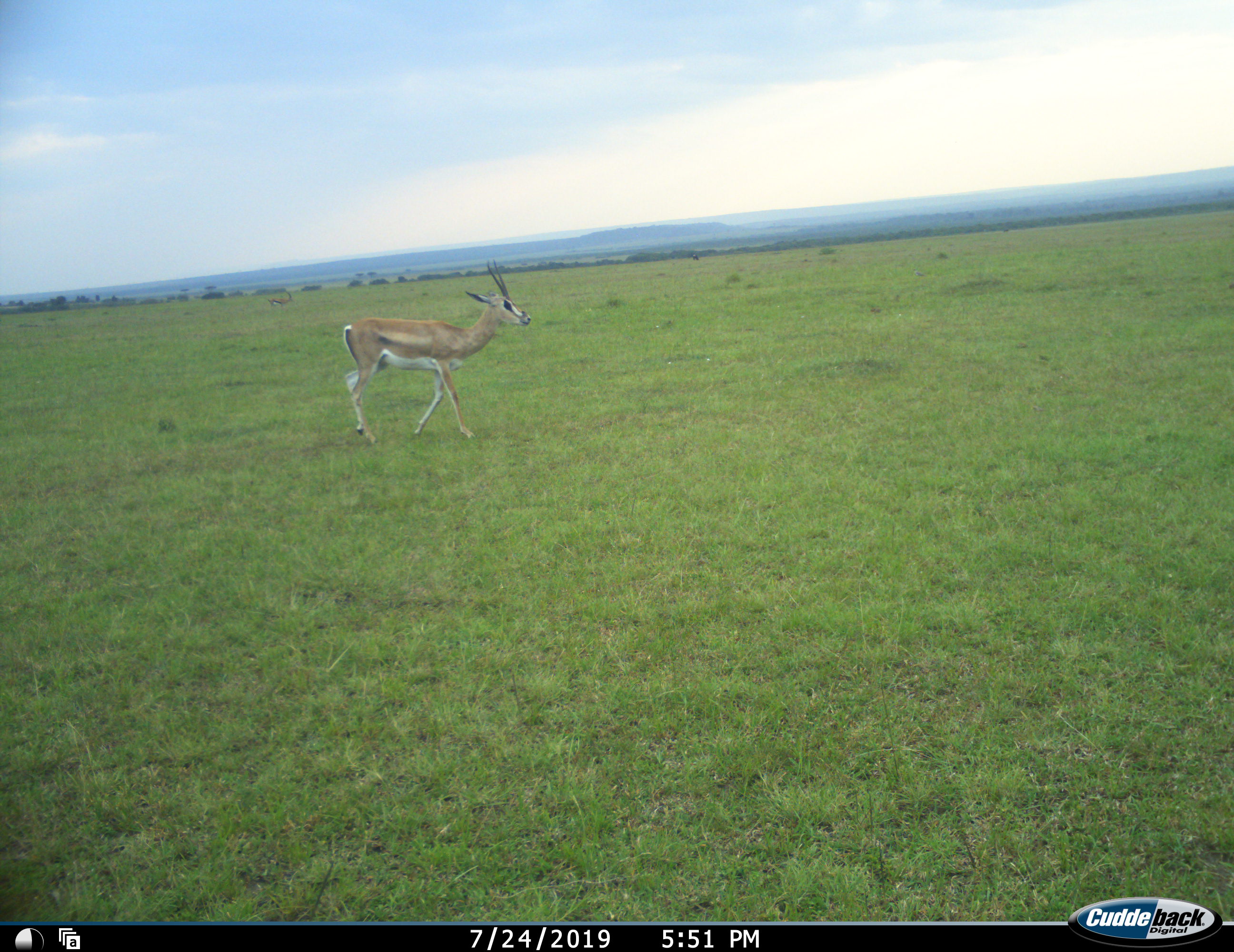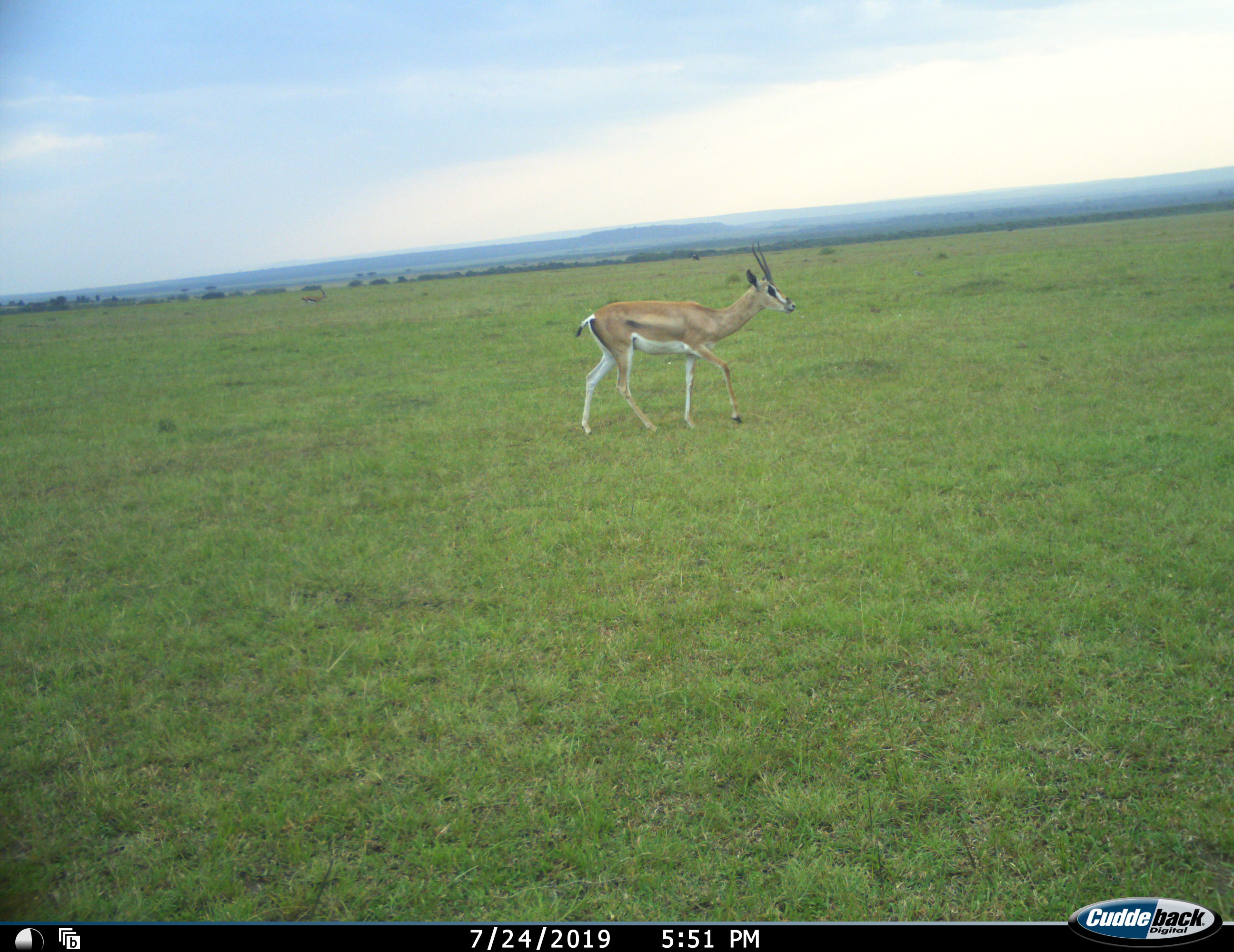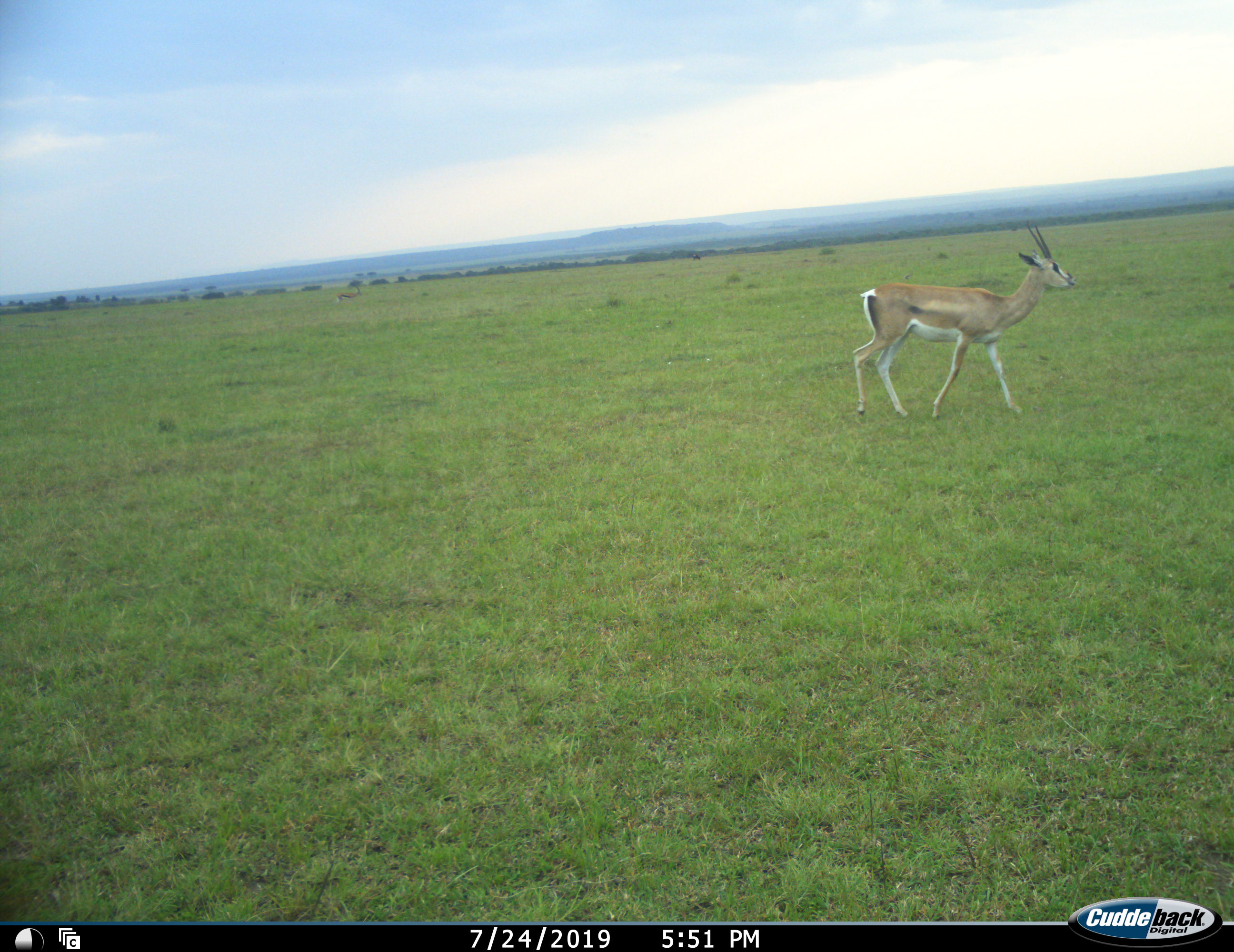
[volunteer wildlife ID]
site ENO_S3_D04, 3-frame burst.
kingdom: Animalia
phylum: Chordata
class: Mammalia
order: Artiodactyla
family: Bovidae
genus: Nanger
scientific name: Nanger granti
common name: grant's gazelle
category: gazellegrants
Gazellegrants (grant's gazelle) (Nanger granti), count 1. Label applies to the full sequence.